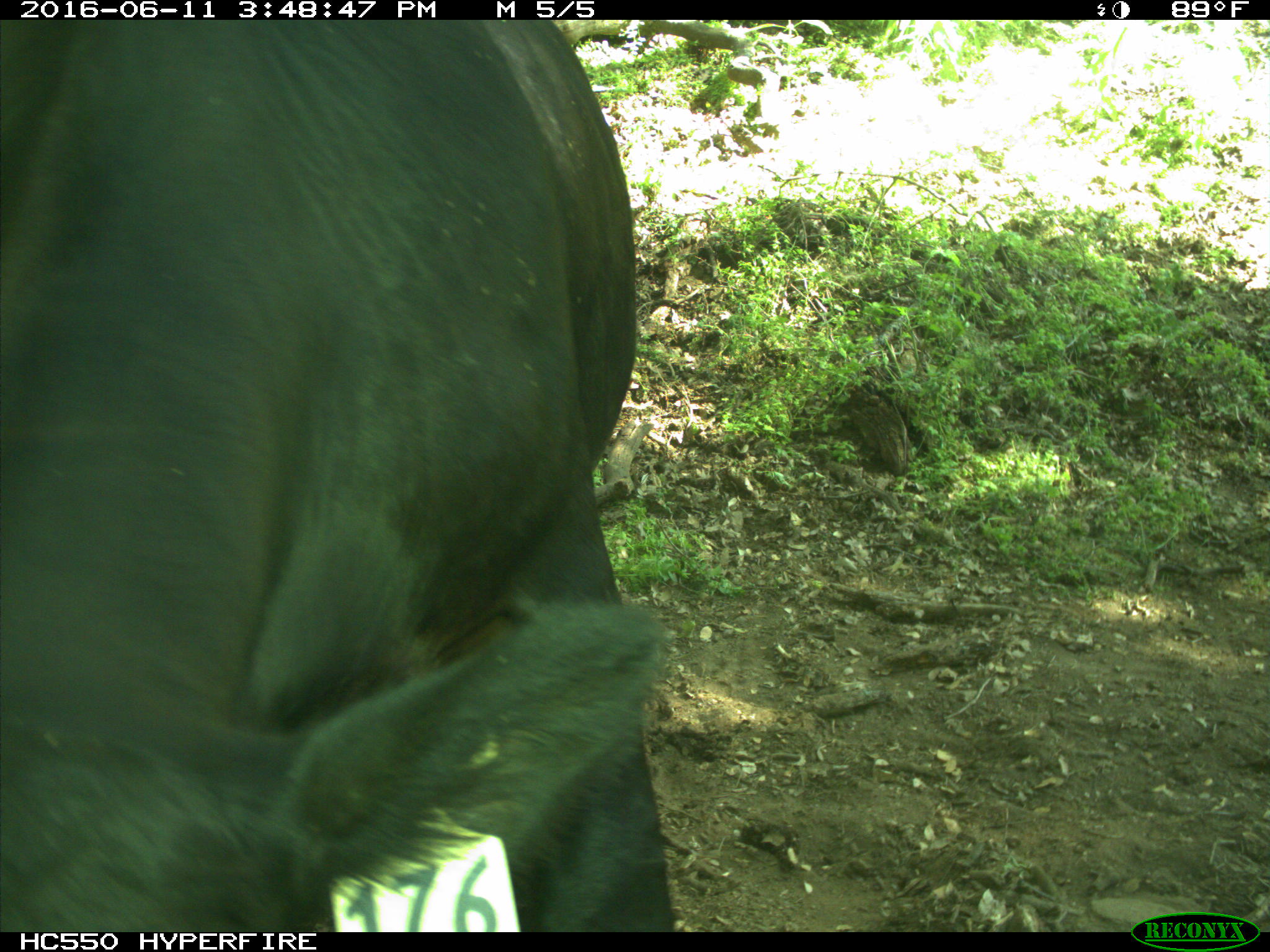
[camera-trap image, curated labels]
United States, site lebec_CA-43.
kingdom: Animalia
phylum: Chordata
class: Mammalia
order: Artiodactyla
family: Bovidae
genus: Bos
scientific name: Bos taurus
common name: domestic cow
Bos taurus (domestic cow).